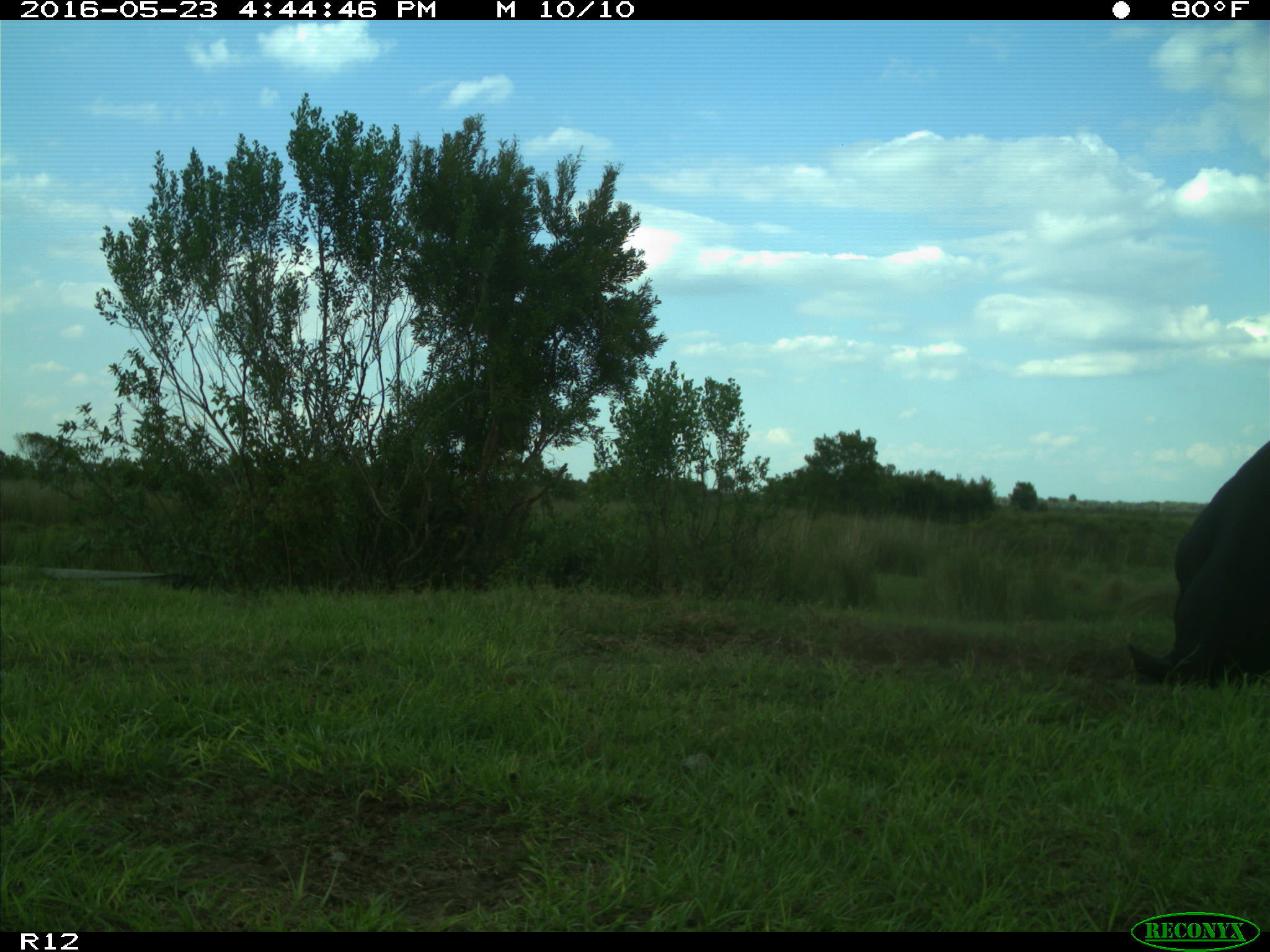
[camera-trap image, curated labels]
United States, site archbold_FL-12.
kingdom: Animalia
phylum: Chordata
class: Mammalia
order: Artiodactyla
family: Bovidae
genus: Bos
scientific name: Bos taurus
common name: domestic cow